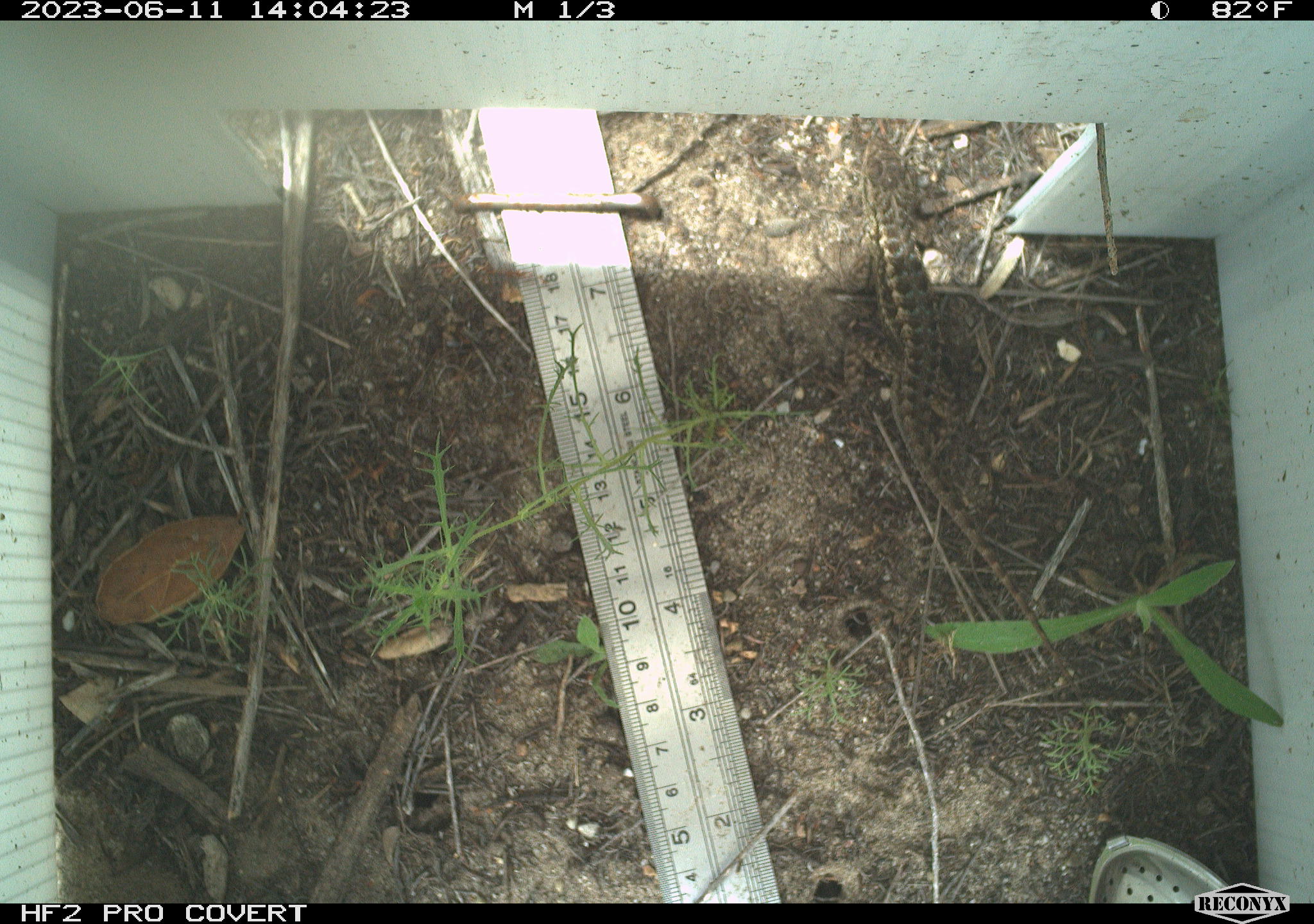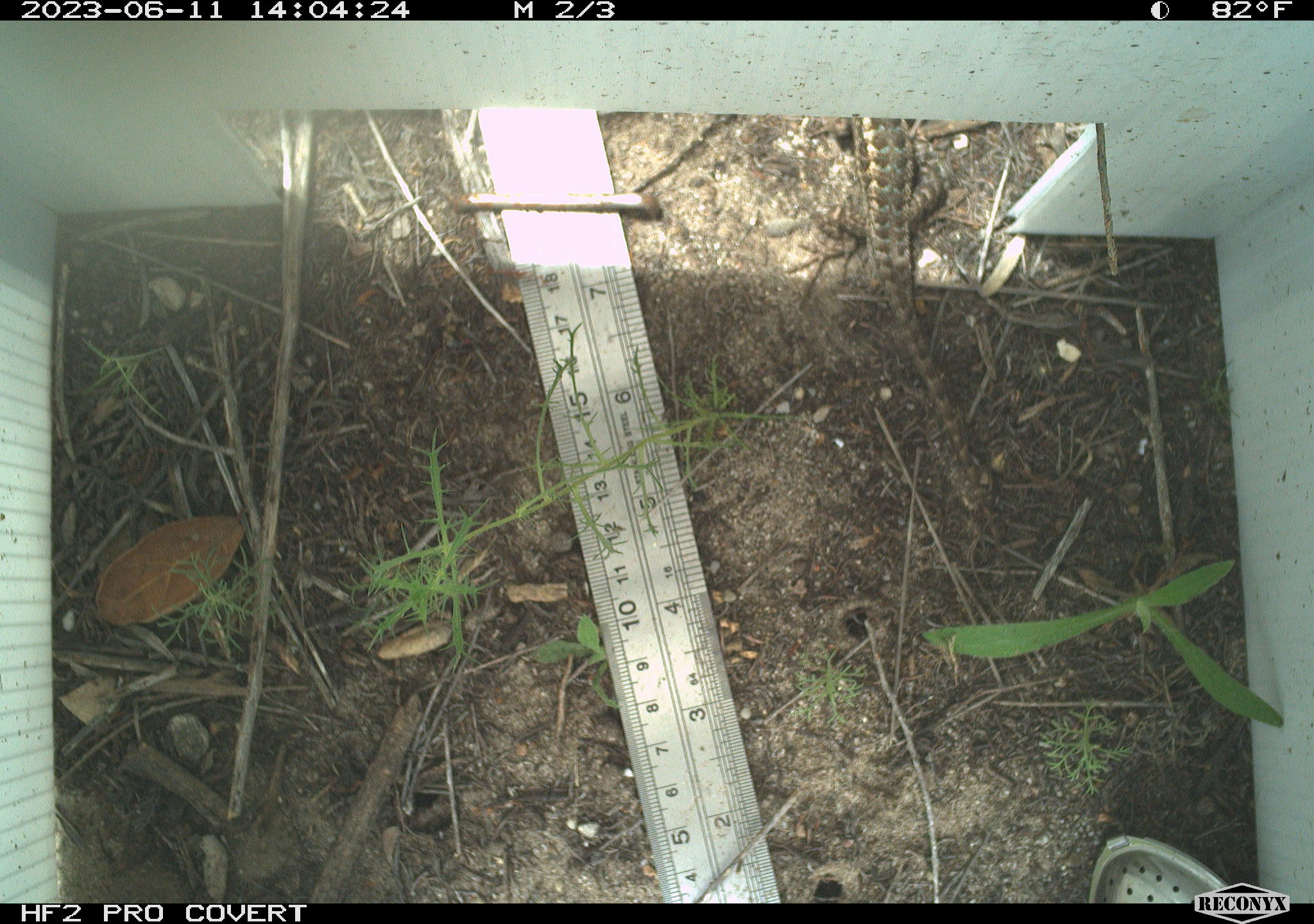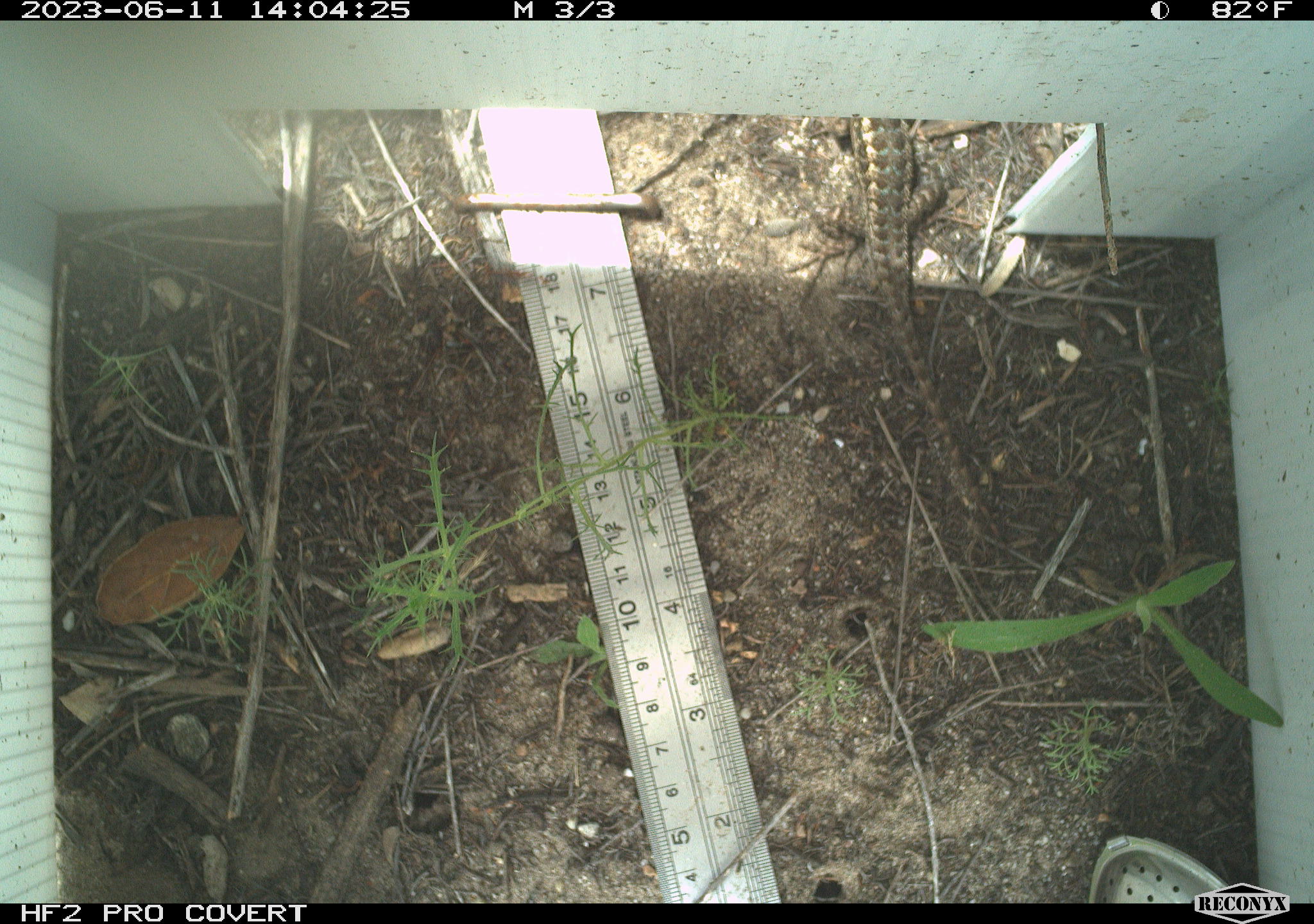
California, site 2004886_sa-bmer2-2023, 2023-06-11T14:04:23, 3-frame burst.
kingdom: Animalia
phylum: Chordata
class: Reptilia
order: Squamata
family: Phrynosomatidae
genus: Sceloporus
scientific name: Sceloporus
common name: spiny lizards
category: sceloporus species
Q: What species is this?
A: Sceloporus species (spiny lizards) (Sceloporus).